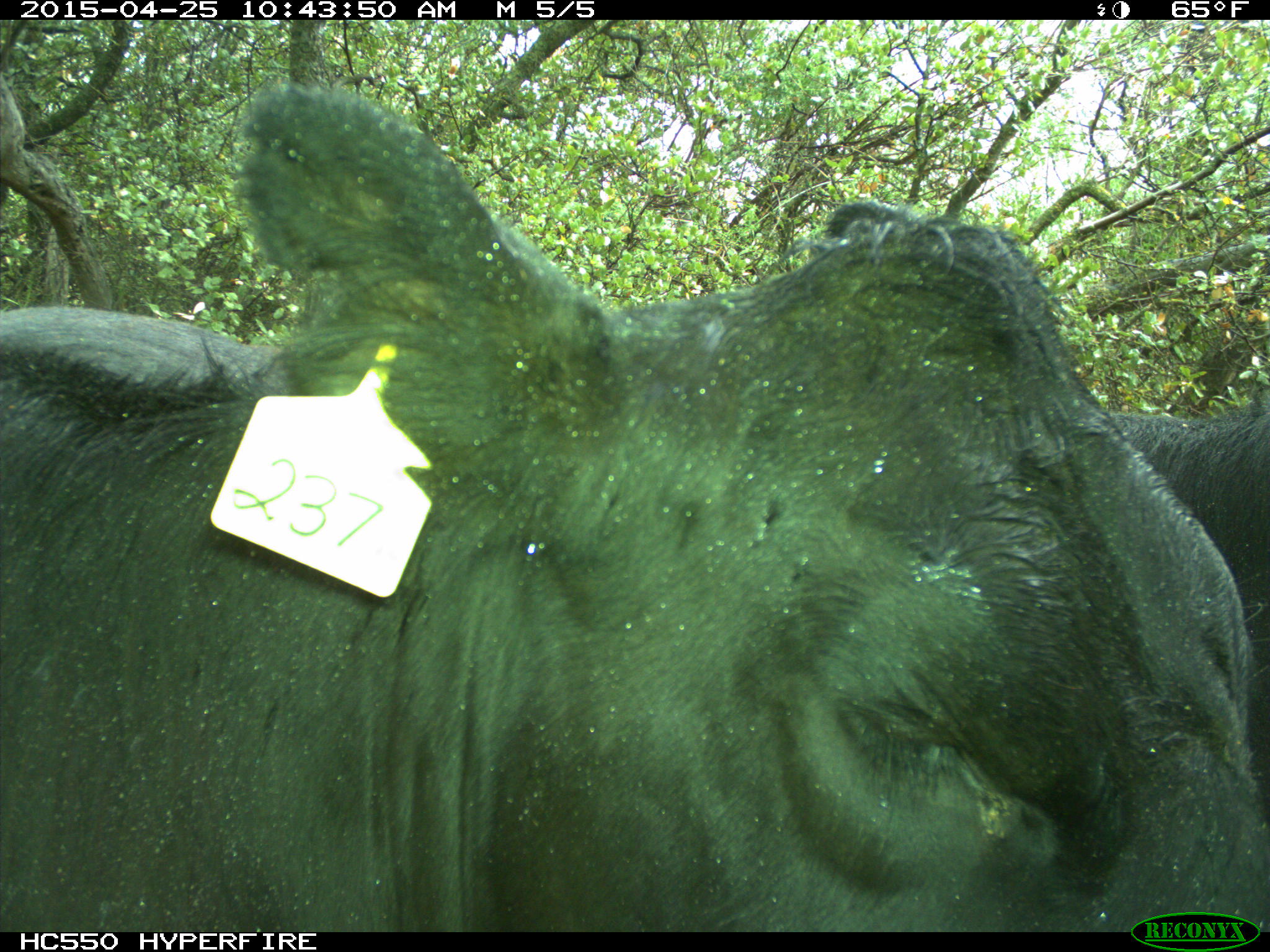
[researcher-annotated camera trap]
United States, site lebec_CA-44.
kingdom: Animalia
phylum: Chordata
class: Mammalia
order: Artiodactyla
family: Suidae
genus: Sus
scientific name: Sus scrofa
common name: wild boar